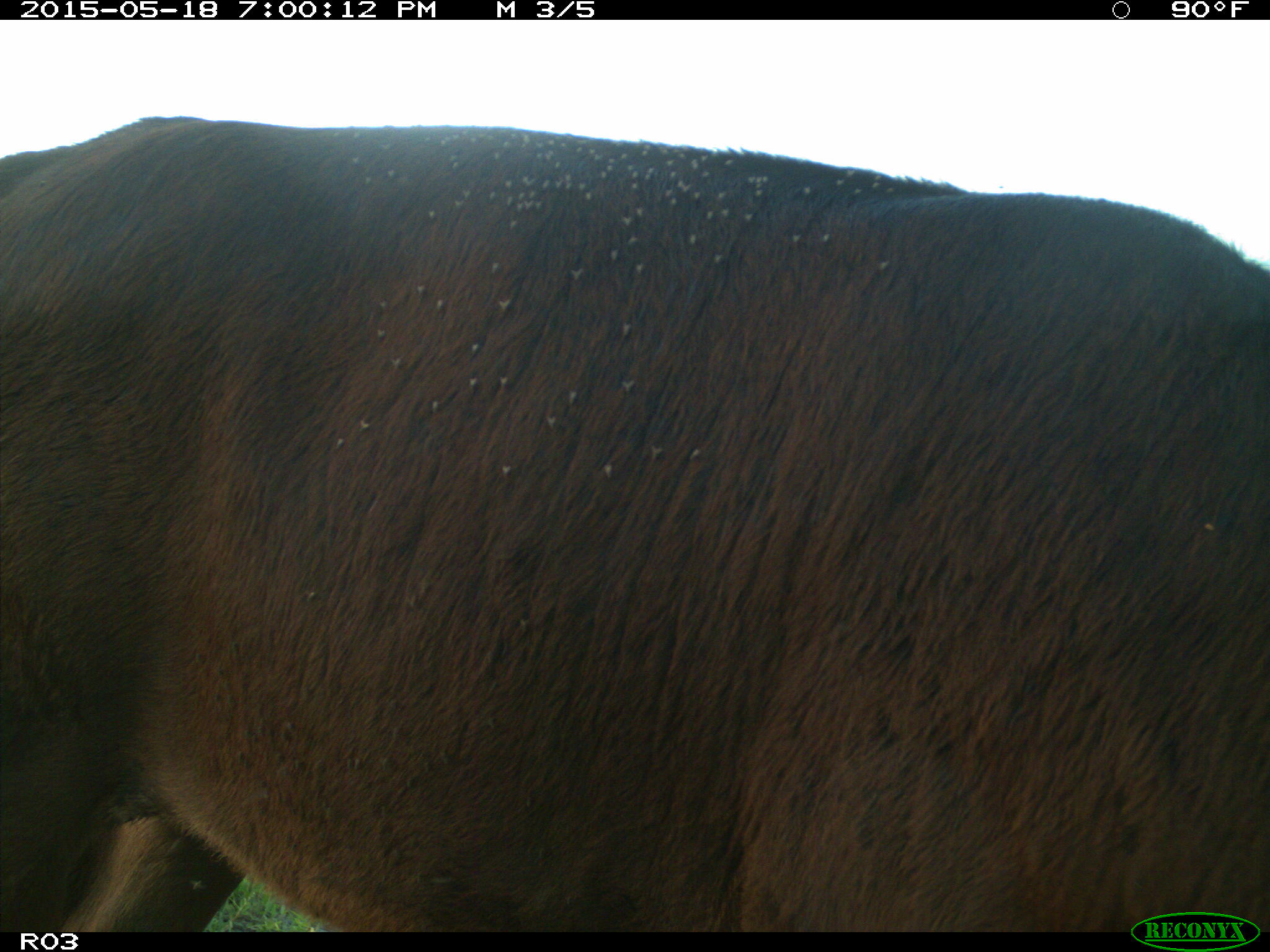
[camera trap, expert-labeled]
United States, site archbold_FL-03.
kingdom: Animalia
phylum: Chordata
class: Mammalia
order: Artiodactyla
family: Bovidae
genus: Bos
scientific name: Bos taurus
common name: domestic cow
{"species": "Bos taurus (domestic cow)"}